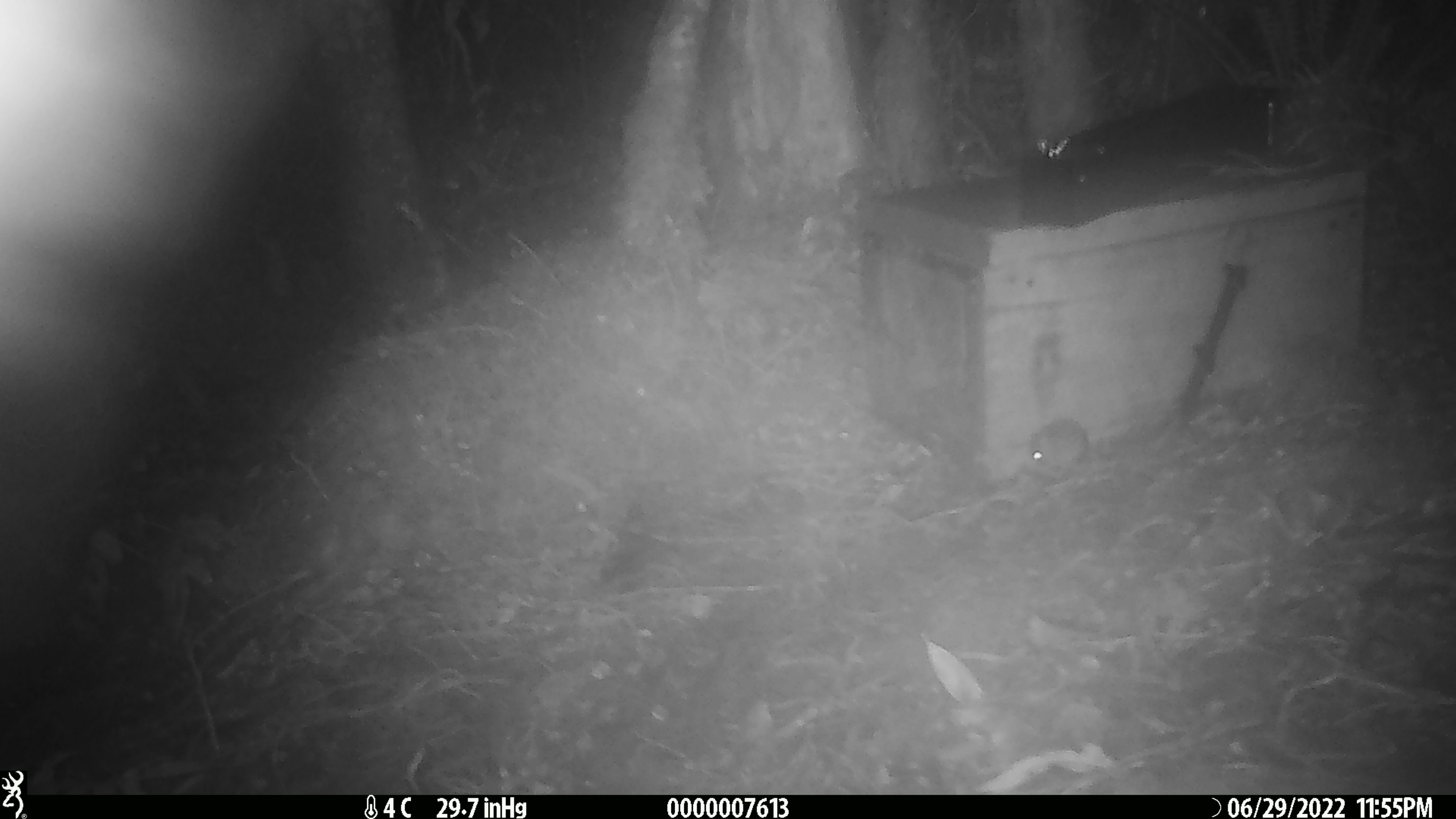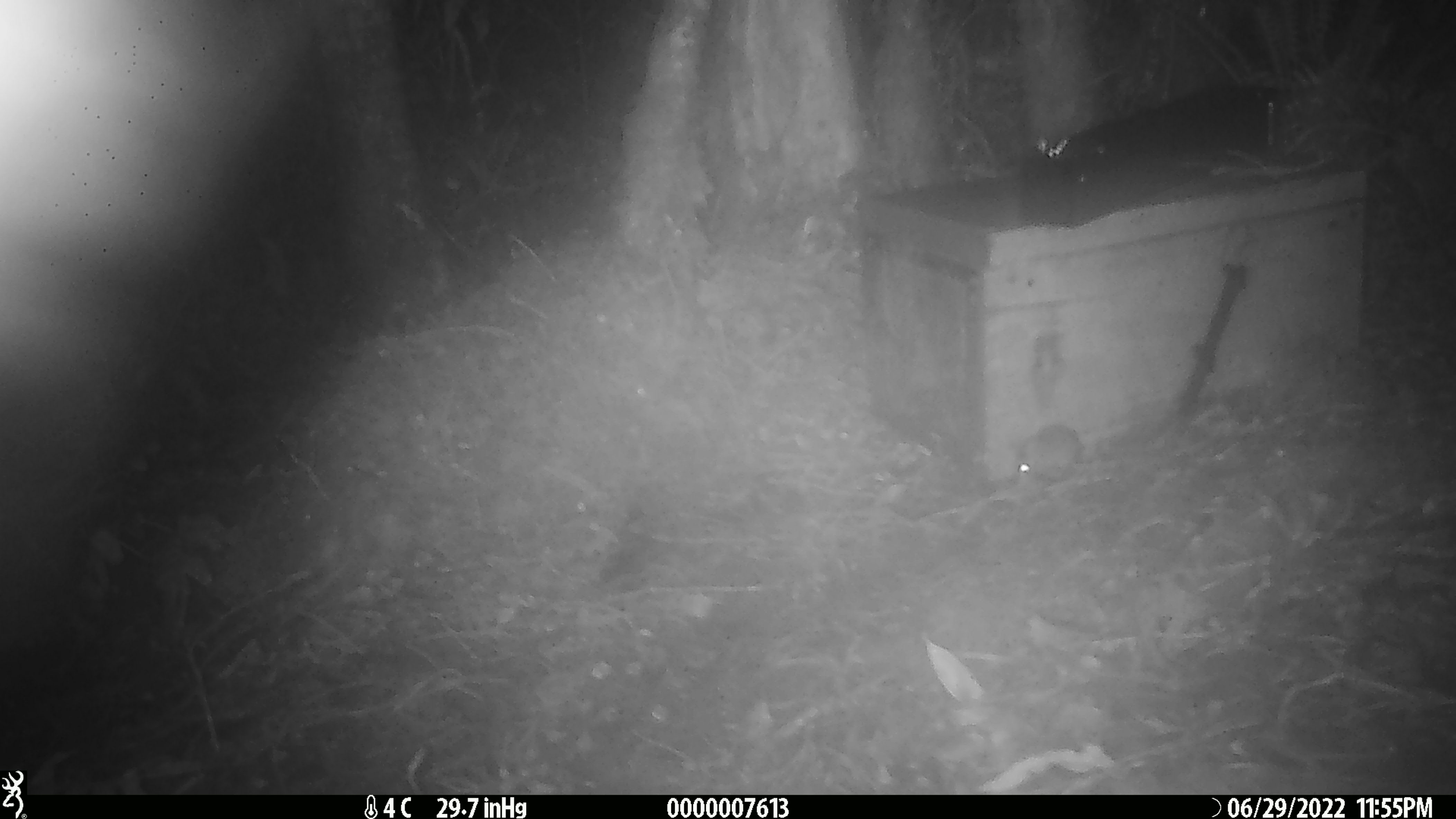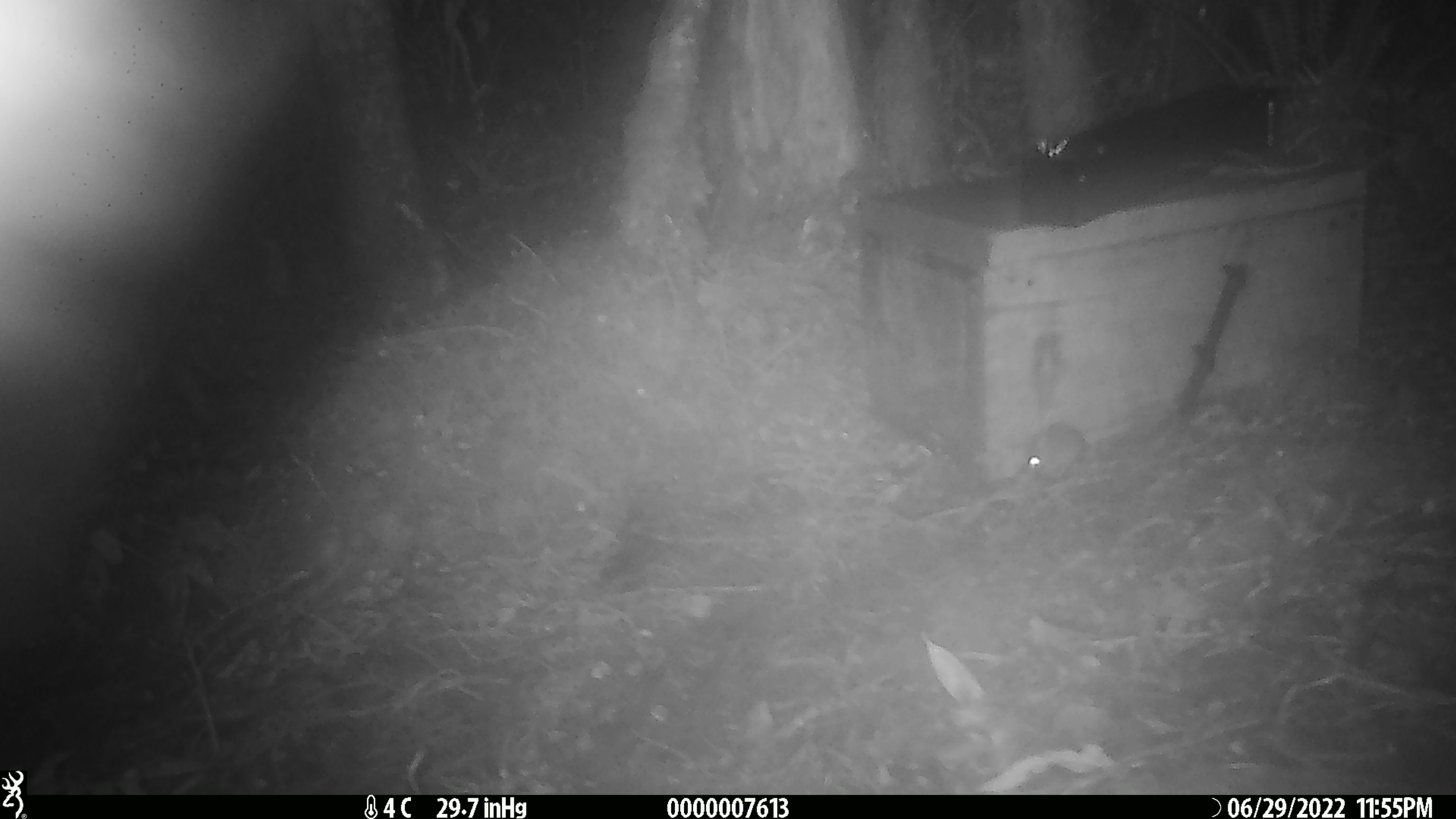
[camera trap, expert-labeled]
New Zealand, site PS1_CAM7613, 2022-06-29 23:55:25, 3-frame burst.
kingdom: Animalia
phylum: Chordata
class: Mammalia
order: Rodentia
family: Muridae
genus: Mus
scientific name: Mus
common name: mouse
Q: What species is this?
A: Mouse (Mus).